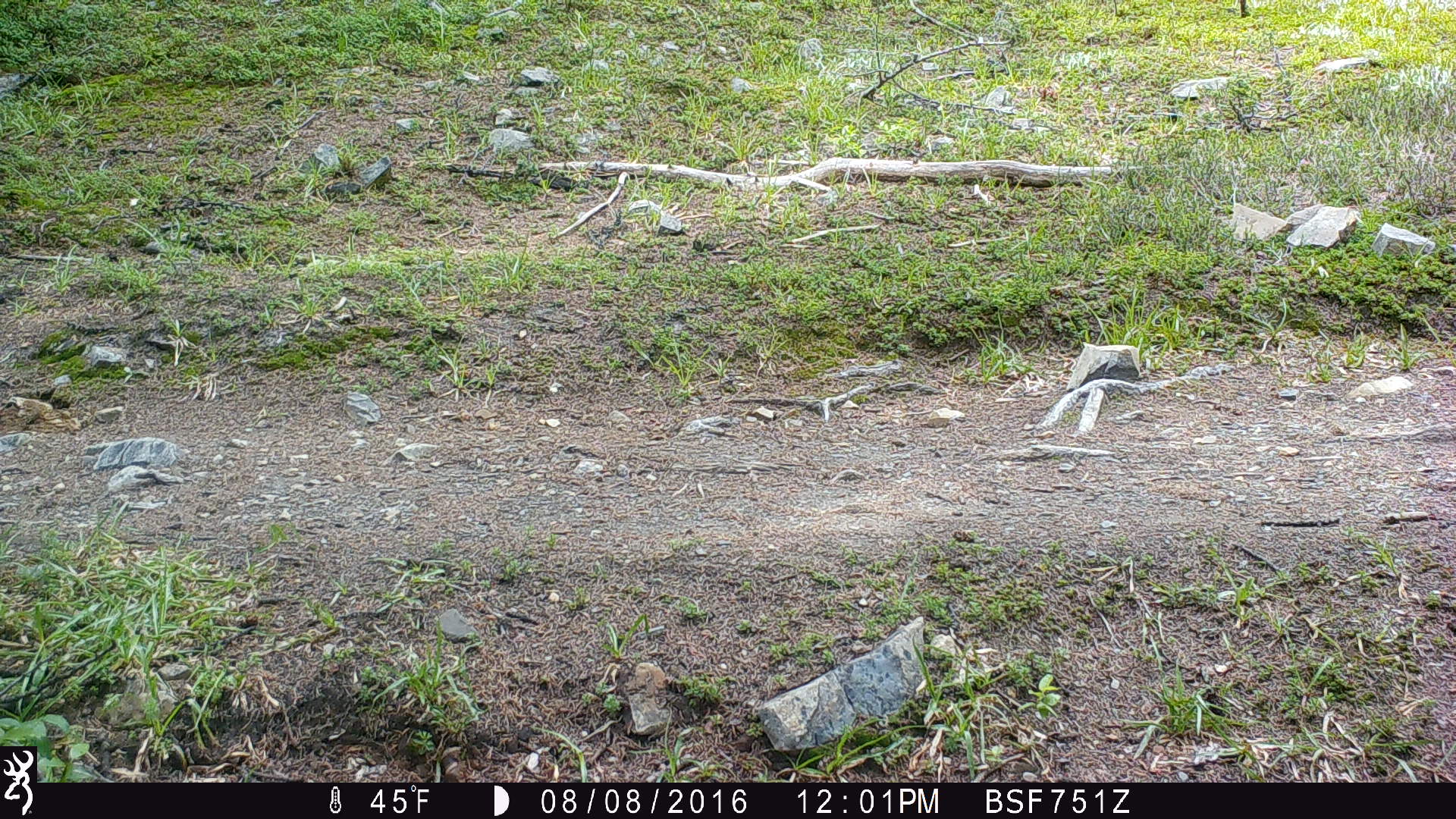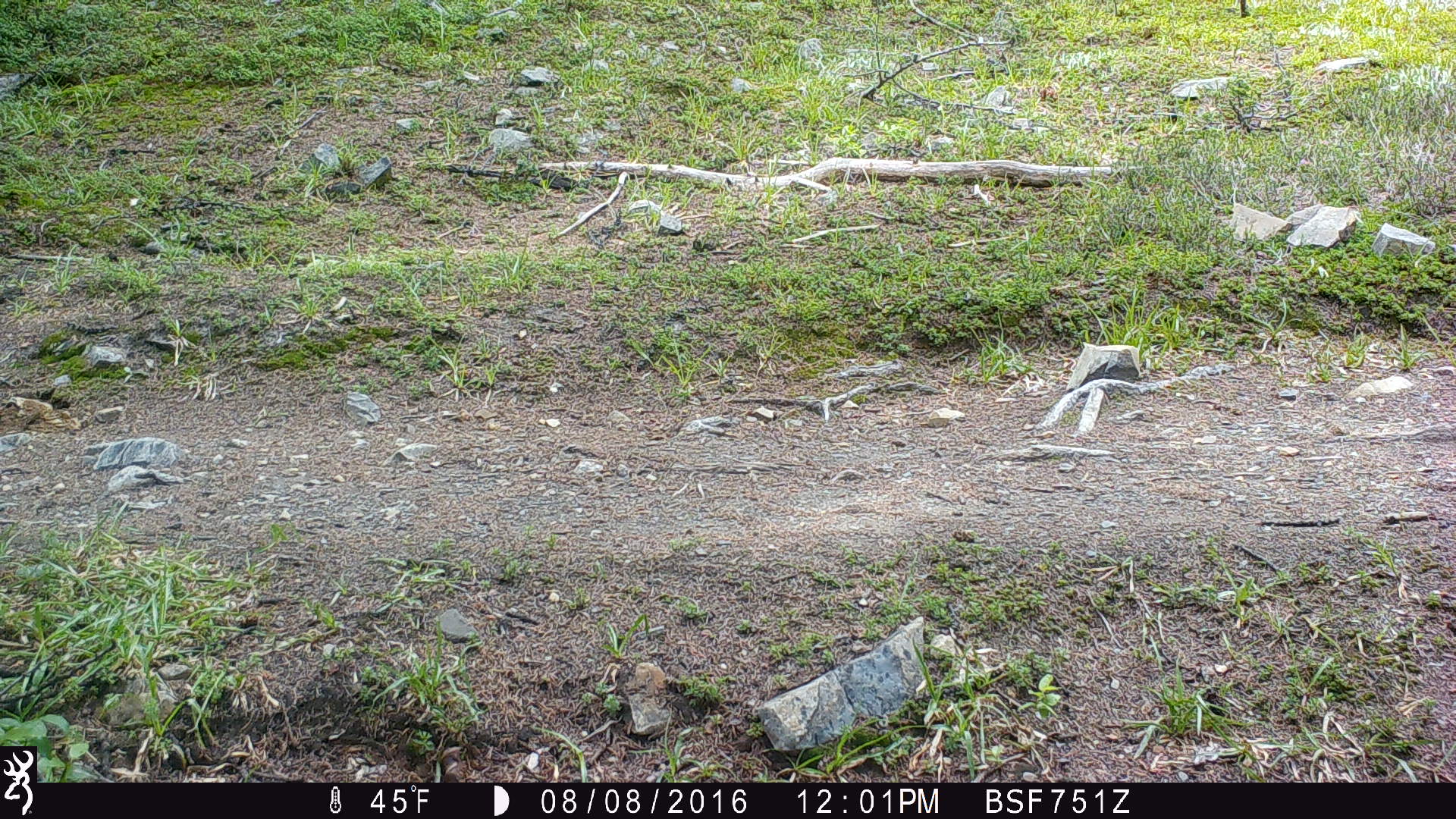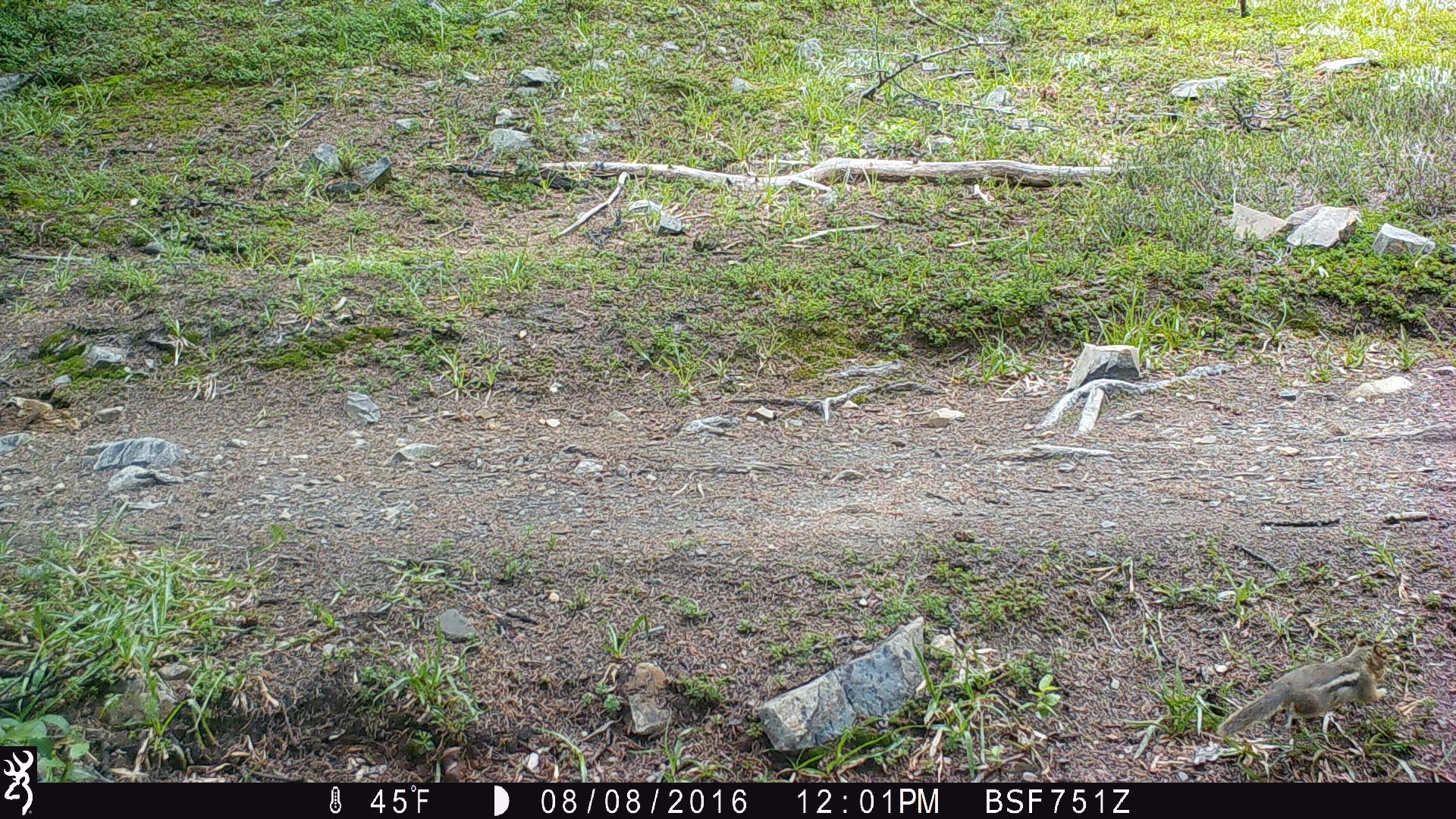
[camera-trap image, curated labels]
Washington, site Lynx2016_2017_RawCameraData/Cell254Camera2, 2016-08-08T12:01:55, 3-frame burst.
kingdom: Animalia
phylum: Chordata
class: Mammalia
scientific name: Mammalia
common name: small mammal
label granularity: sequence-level